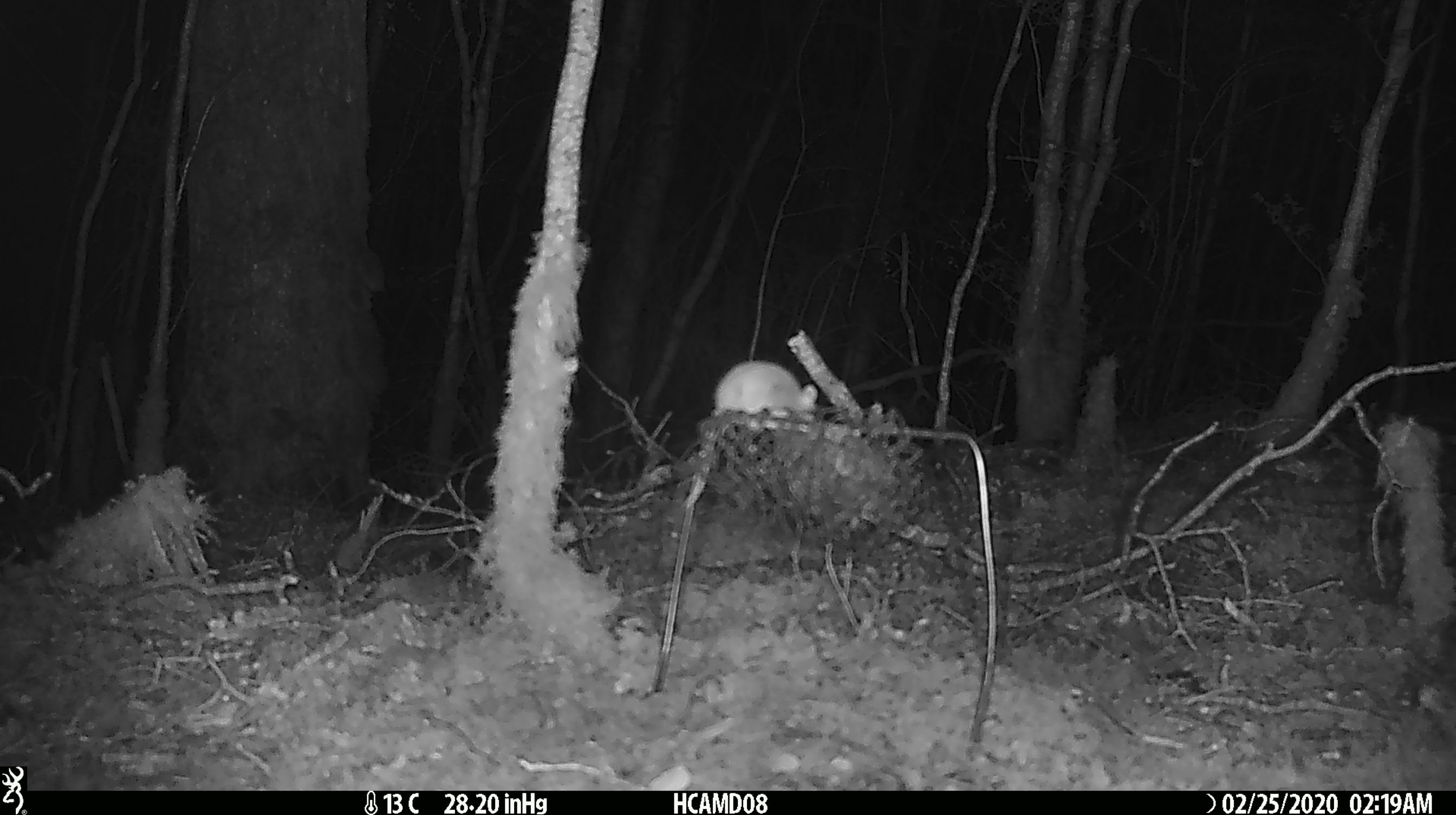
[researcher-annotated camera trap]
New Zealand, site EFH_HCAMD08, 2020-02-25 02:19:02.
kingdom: Animalia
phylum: Chordata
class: Mammalia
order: Rodentia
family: Muridae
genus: Mus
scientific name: Mus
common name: mouse